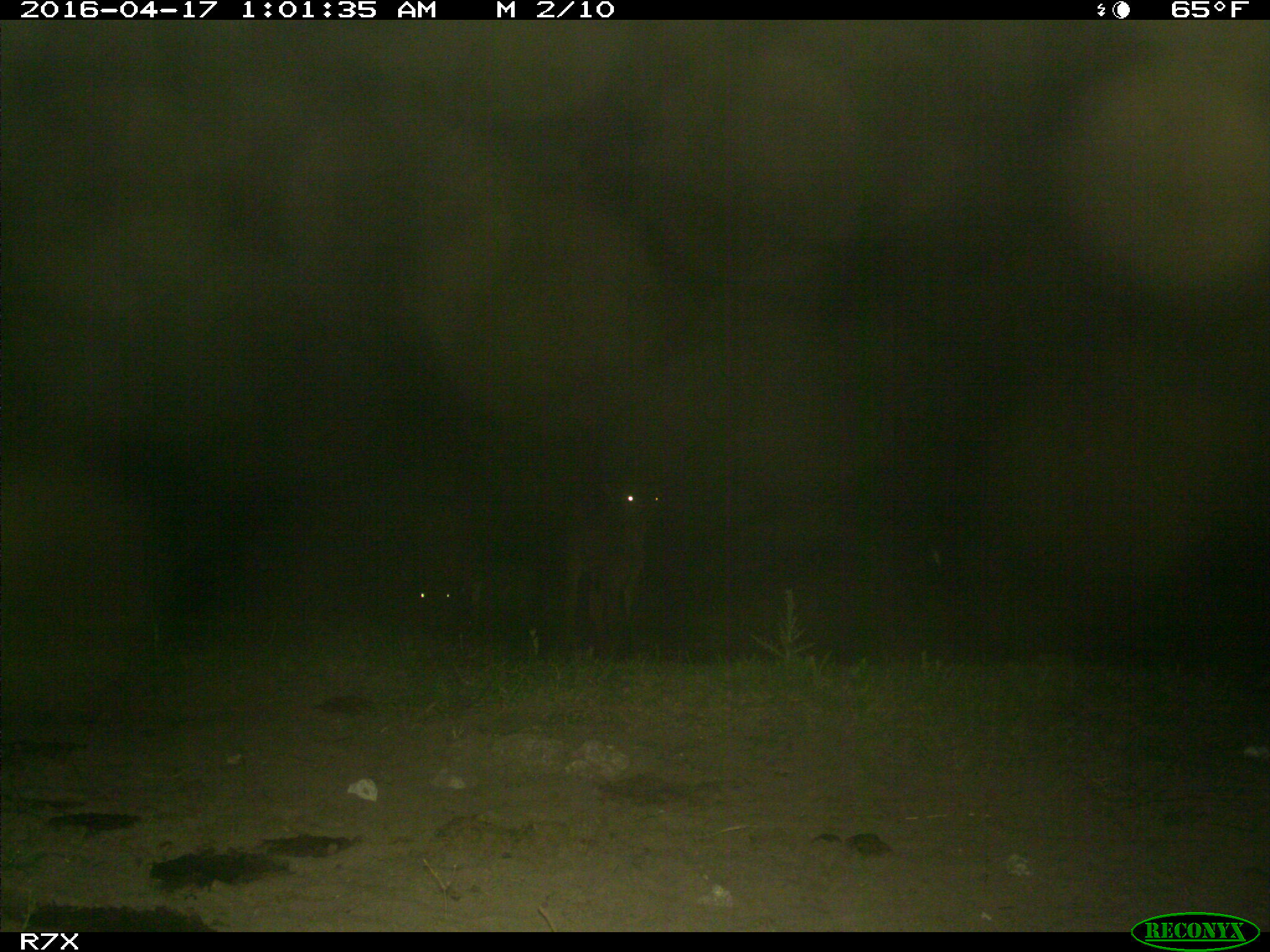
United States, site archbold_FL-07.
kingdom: Animalia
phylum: Chordata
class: Mammalia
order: Artiodactyla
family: Bovidae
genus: Bos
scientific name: Bos taurus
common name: domestic cow